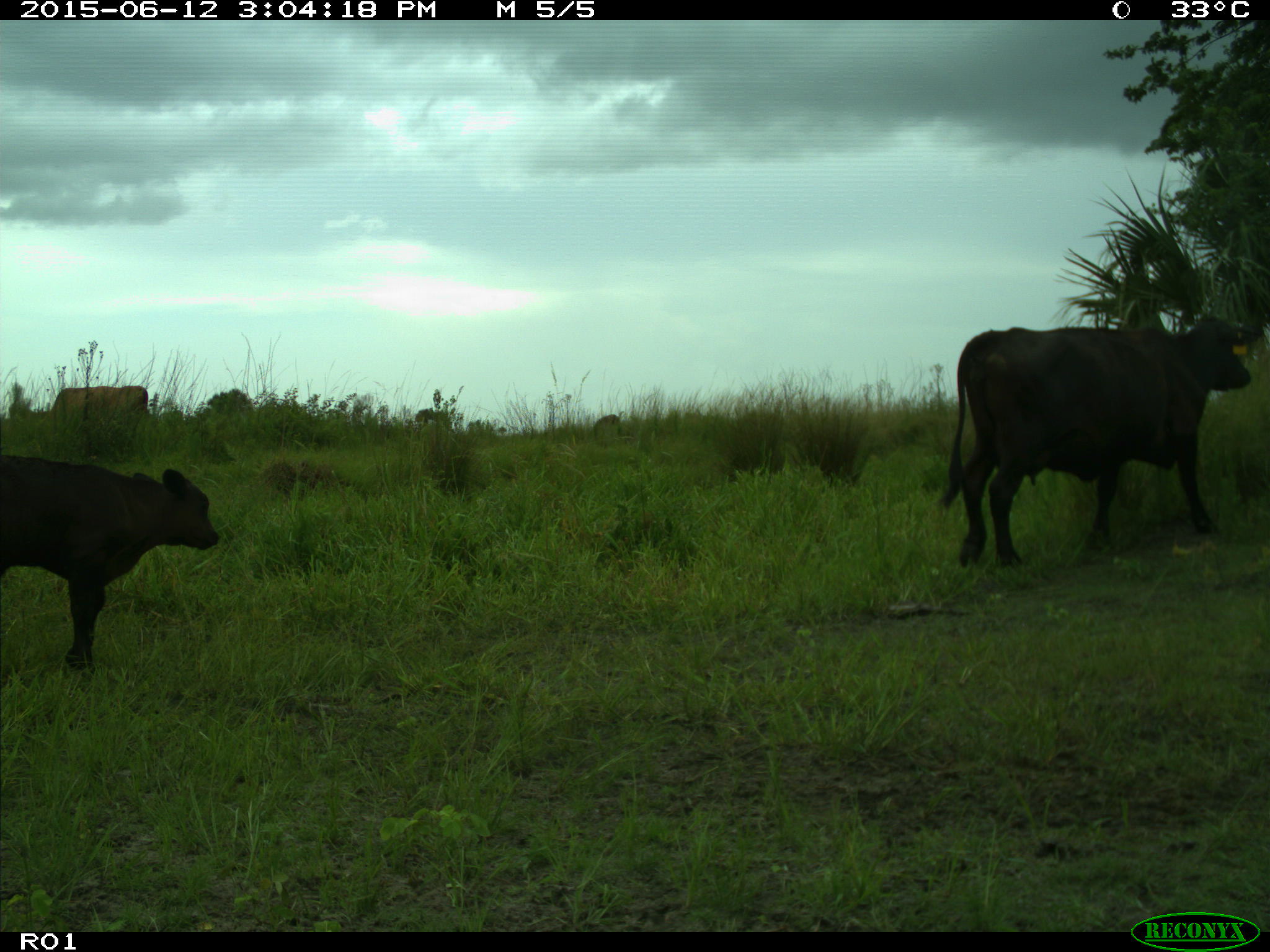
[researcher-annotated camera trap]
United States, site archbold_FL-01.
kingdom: Animalia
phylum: Chordata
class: Mammalia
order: Artiodactyla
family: Bovidae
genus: Bos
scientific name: Bos taurus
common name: domestic cow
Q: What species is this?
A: Bos taurus (domestic cow).